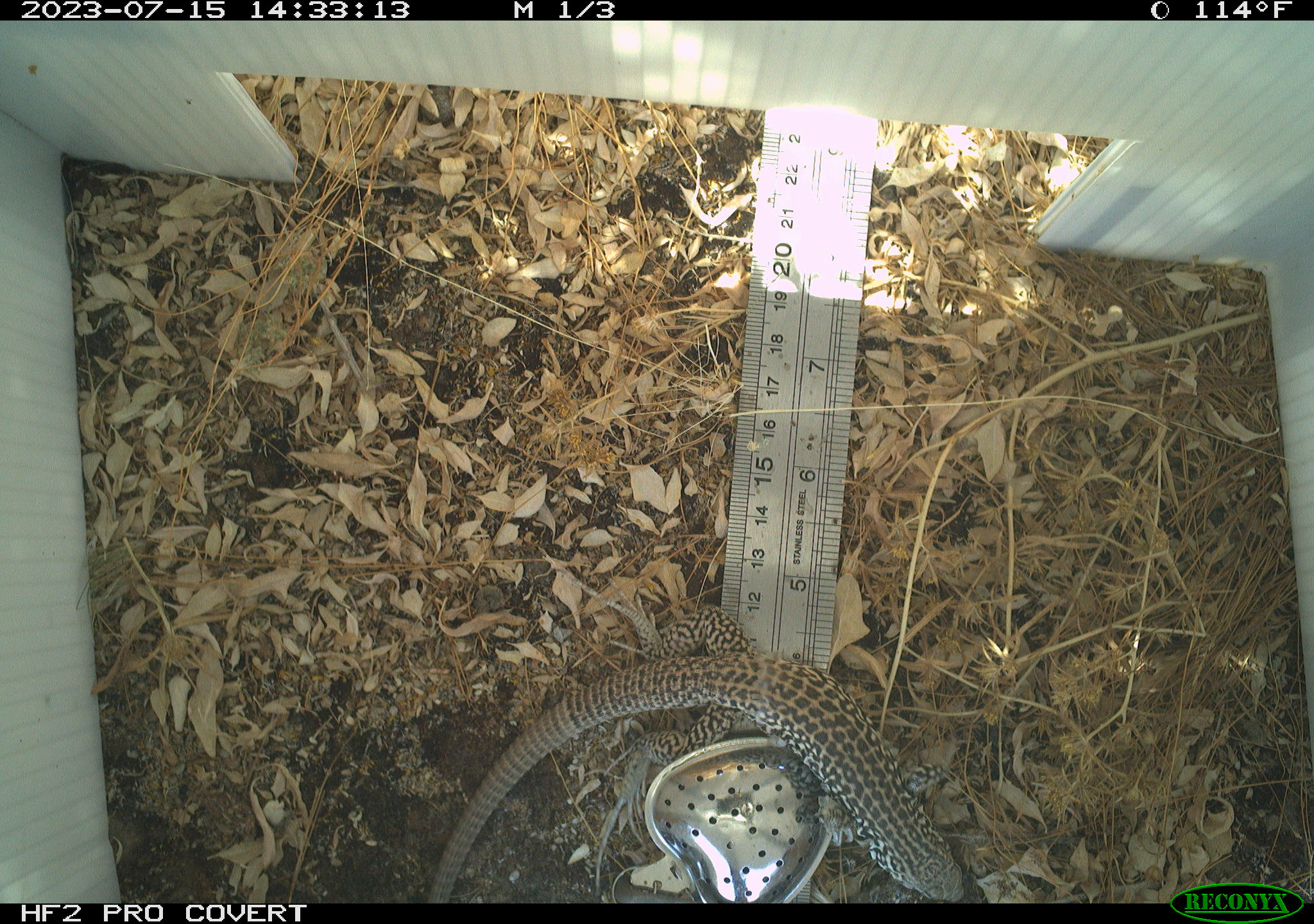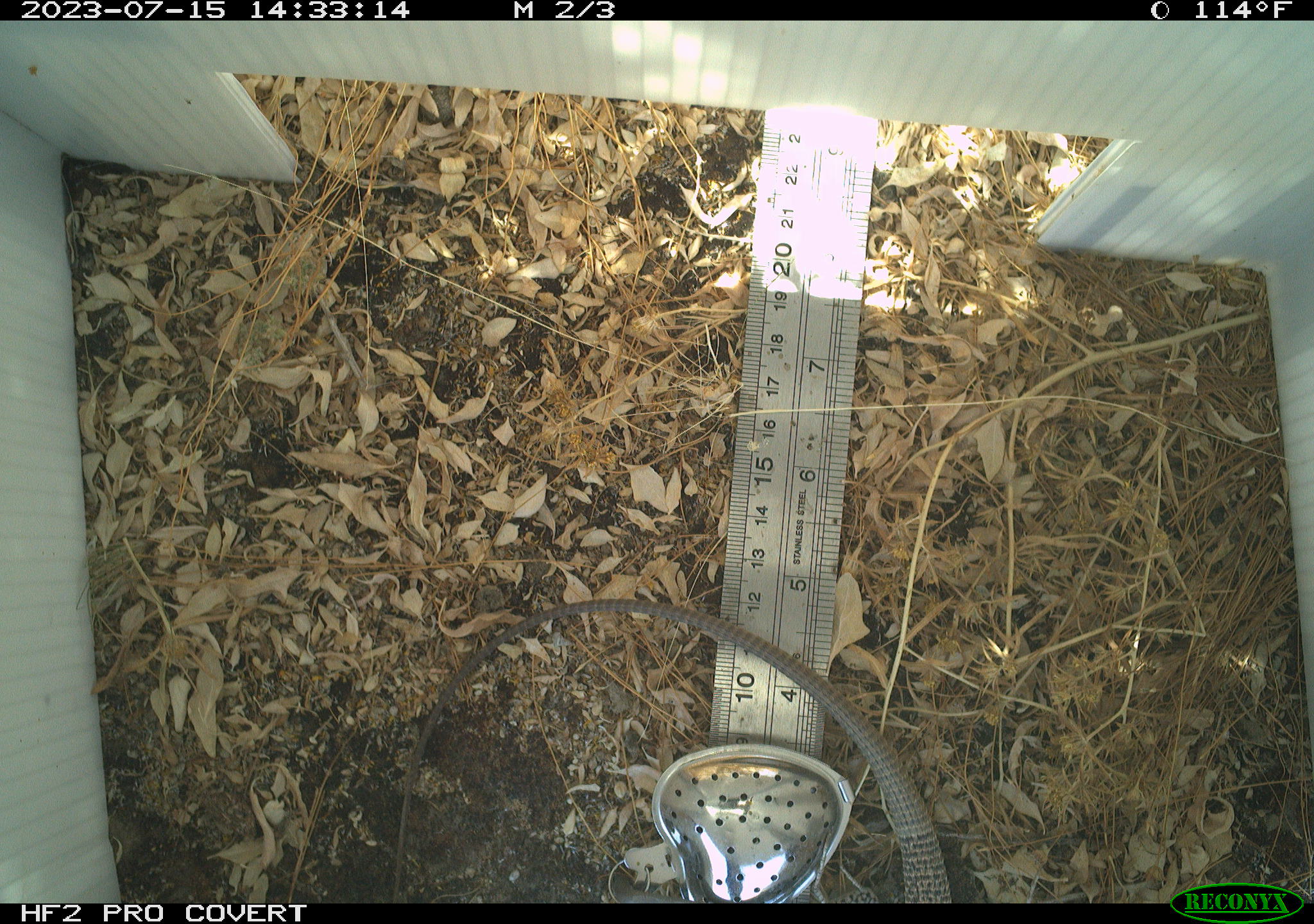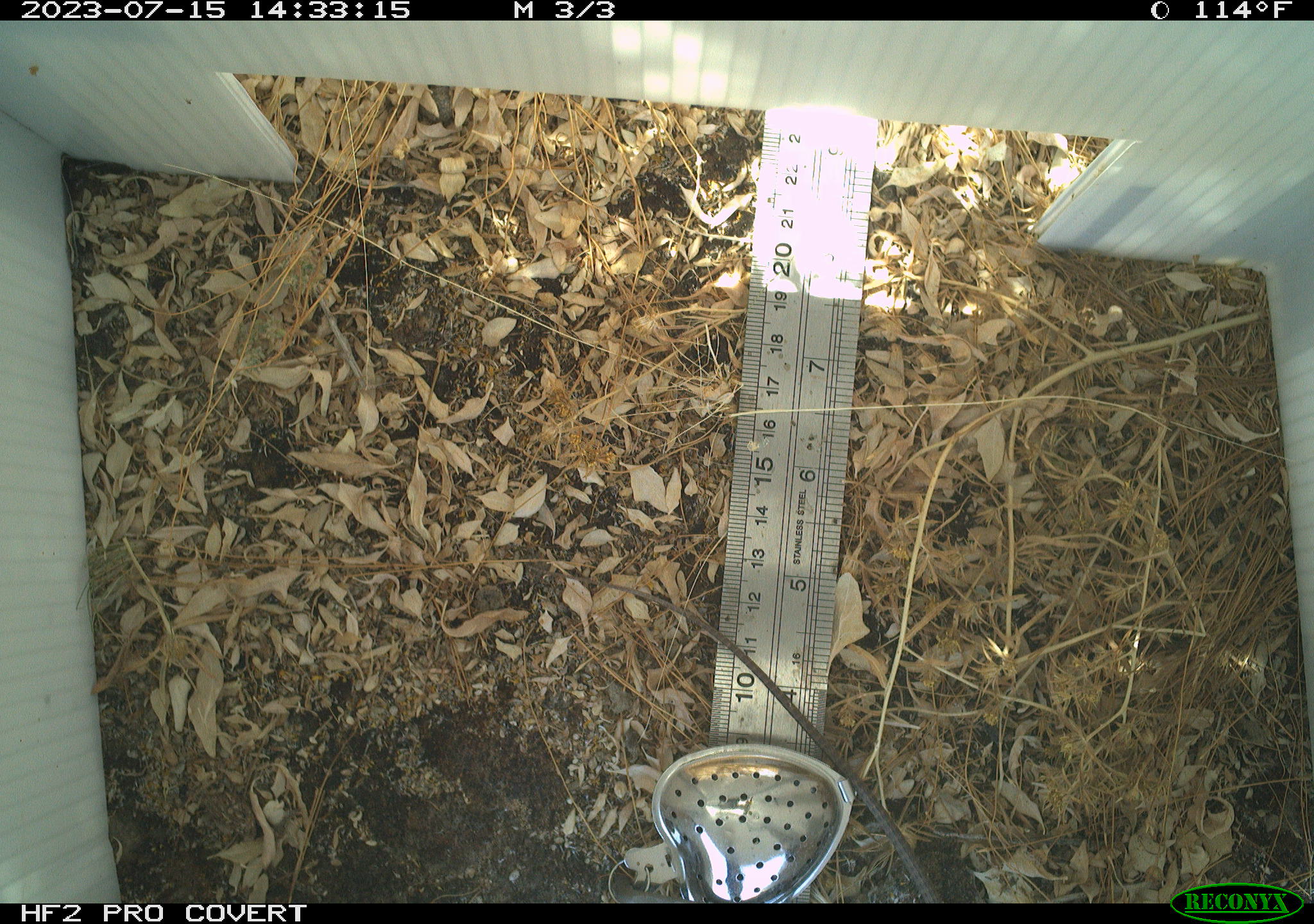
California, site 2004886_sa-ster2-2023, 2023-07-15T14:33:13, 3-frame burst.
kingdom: Animalia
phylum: Chordata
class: Reptilia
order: Squamata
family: Teiidae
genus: Aspidoscelis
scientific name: Aspidoscelis tigris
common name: western whiptail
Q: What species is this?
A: Western whiptail (Aspidoscelis tigris).